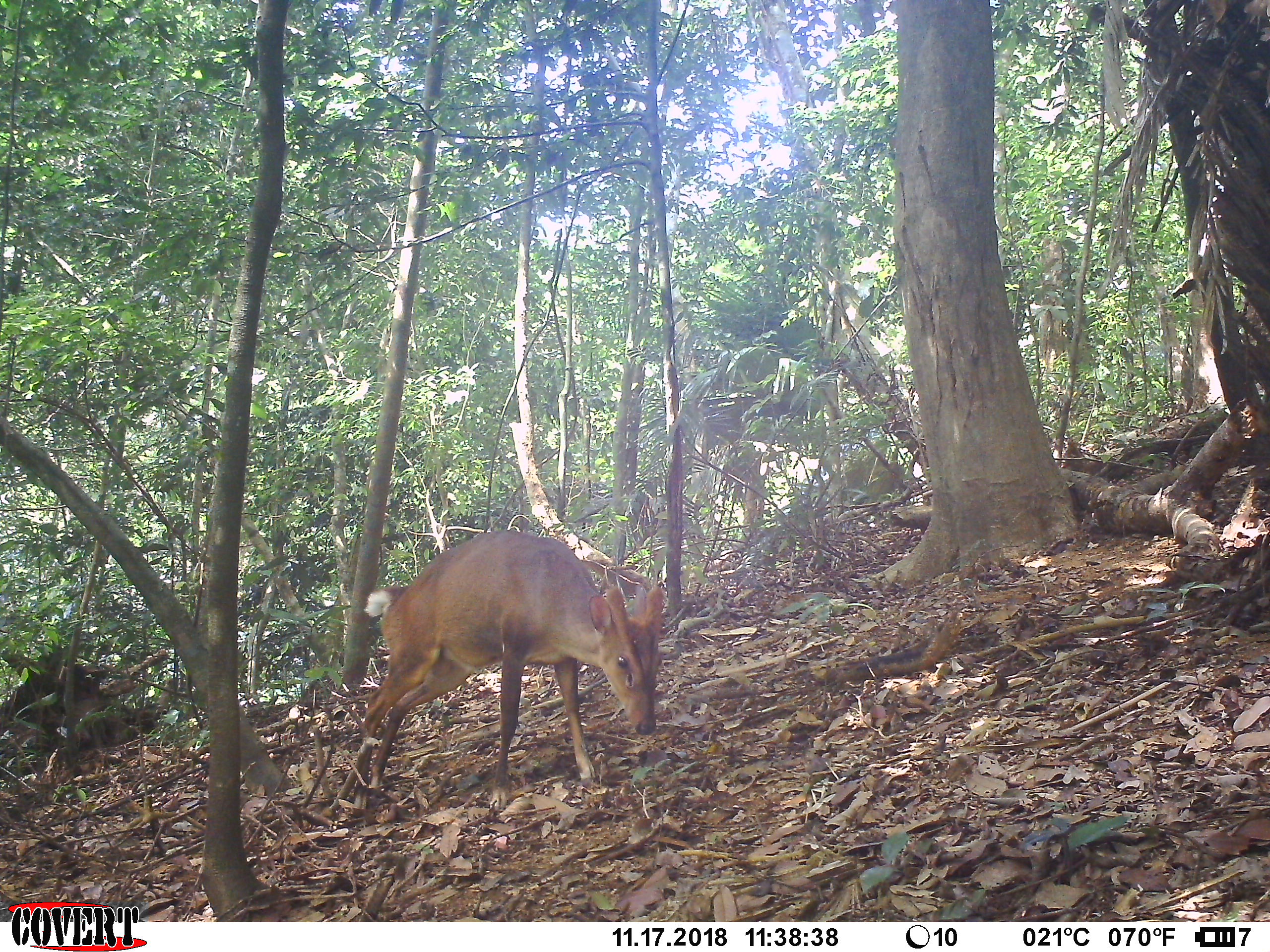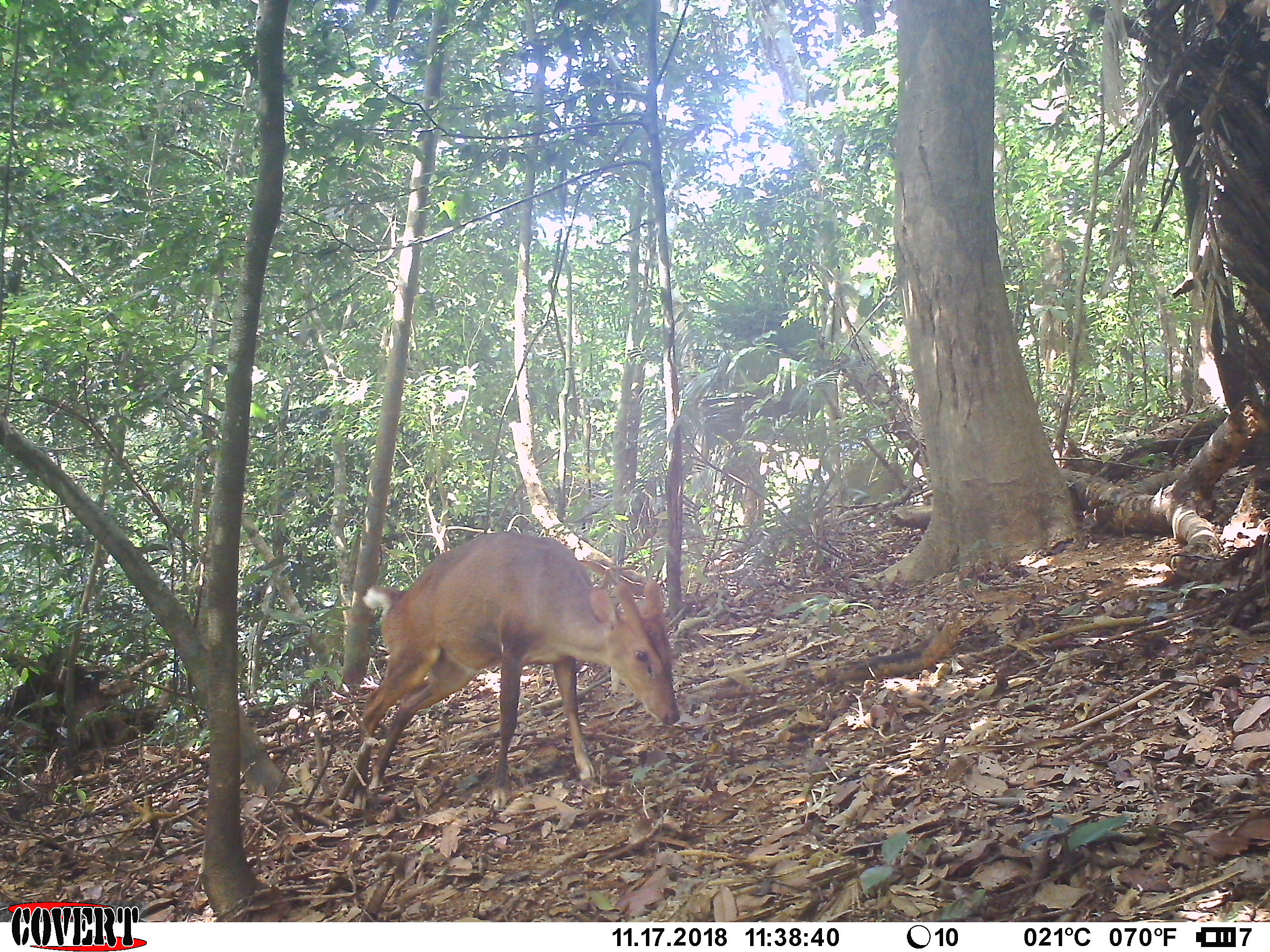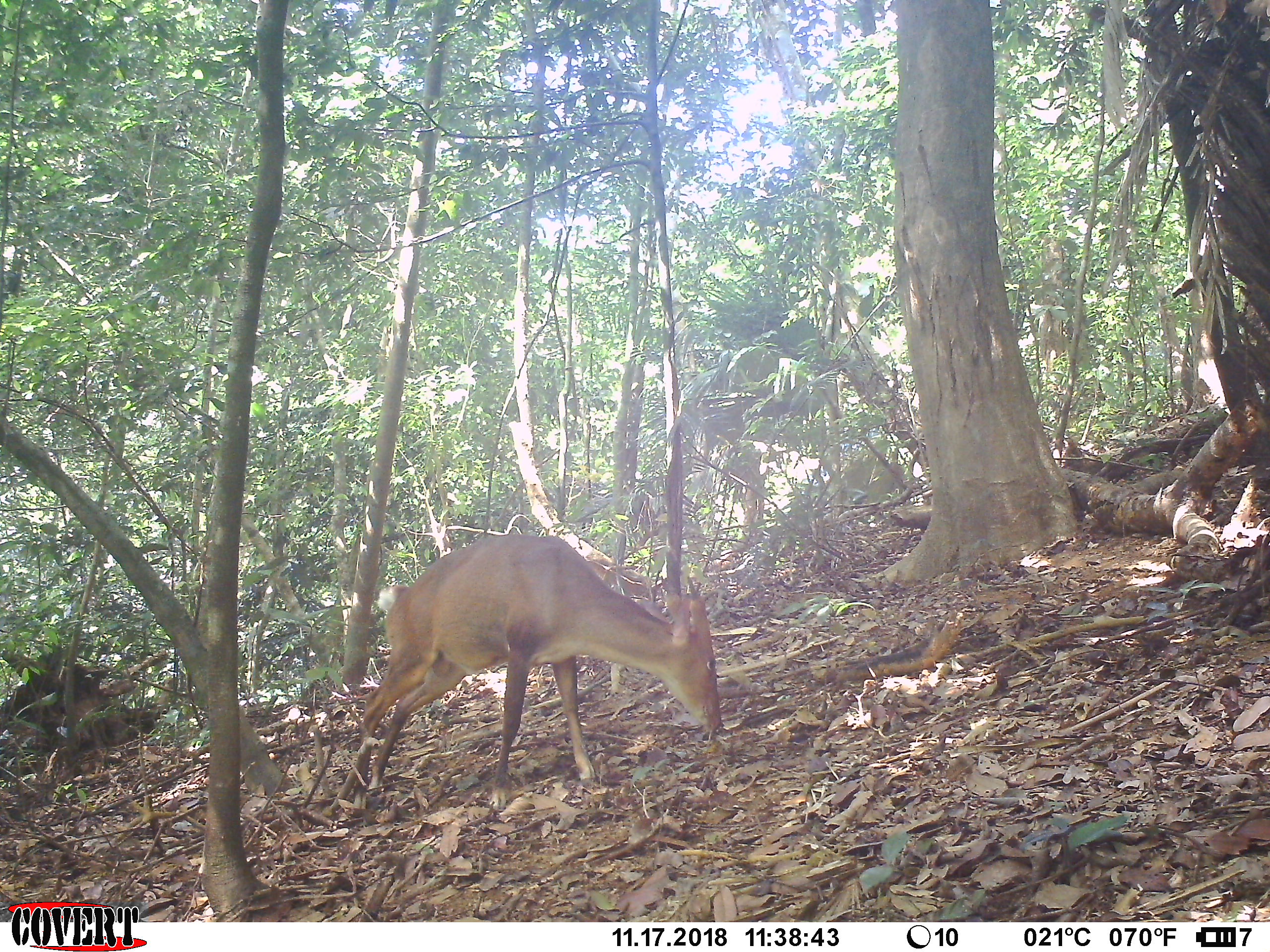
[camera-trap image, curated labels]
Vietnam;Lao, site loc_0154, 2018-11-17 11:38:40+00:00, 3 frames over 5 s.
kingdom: Animalia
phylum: Chordata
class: Mammalia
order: Artiodactyla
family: Cervidae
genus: Muntiacus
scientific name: Muntiacus vuquangensis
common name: large-antlered muntjac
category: large antlered muntjac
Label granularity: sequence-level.